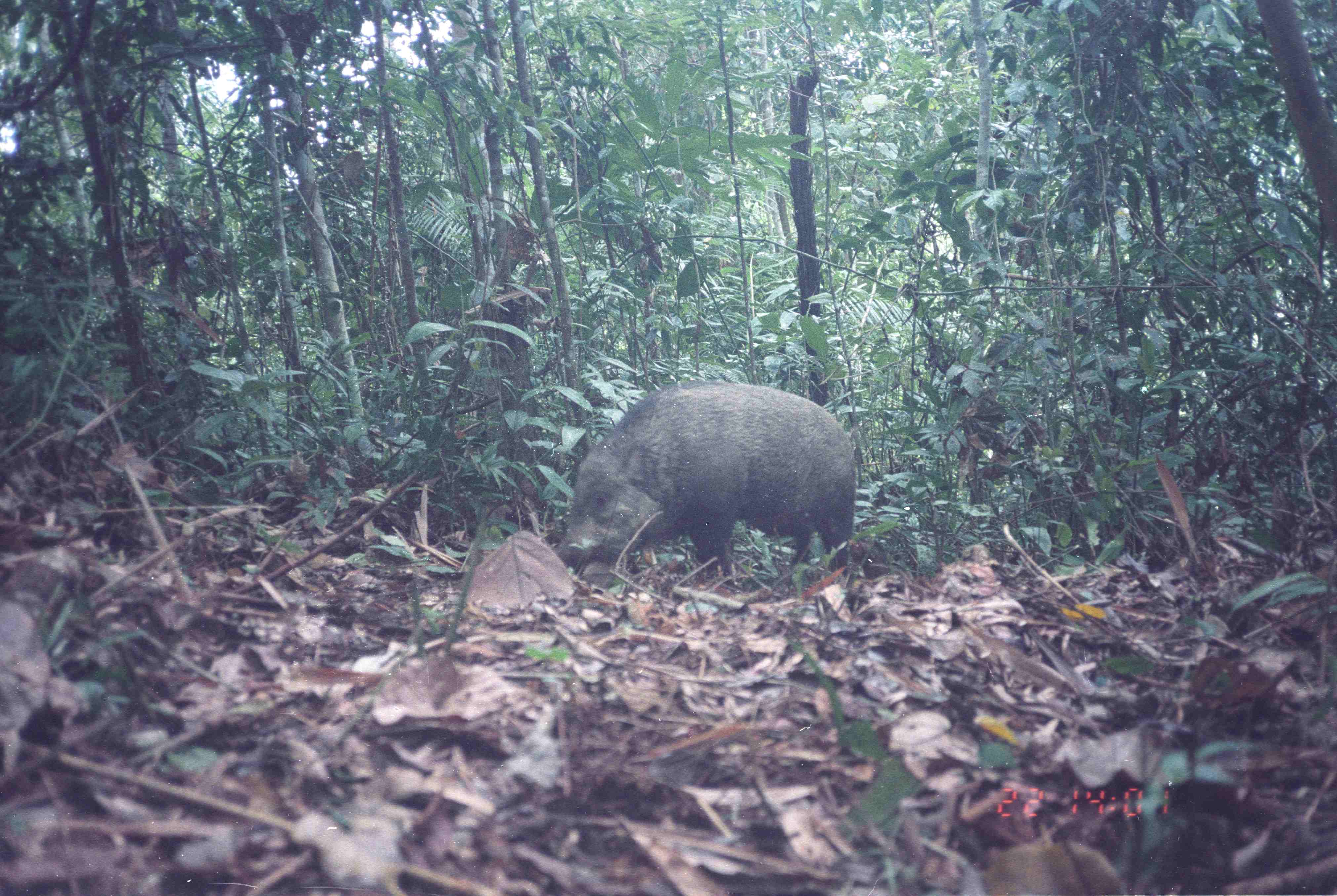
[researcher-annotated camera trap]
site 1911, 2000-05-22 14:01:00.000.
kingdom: Animalia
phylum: Chordata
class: Mammalia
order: Artiodactyla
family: Suidae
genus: Sus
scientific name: Sus scrofa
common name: wild boar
Sus scrofa (wild boar), count 1.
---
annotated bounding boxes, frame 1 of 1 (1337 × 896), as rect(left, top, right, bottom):
sus scrofa: rect(557, 381, 856, 586)